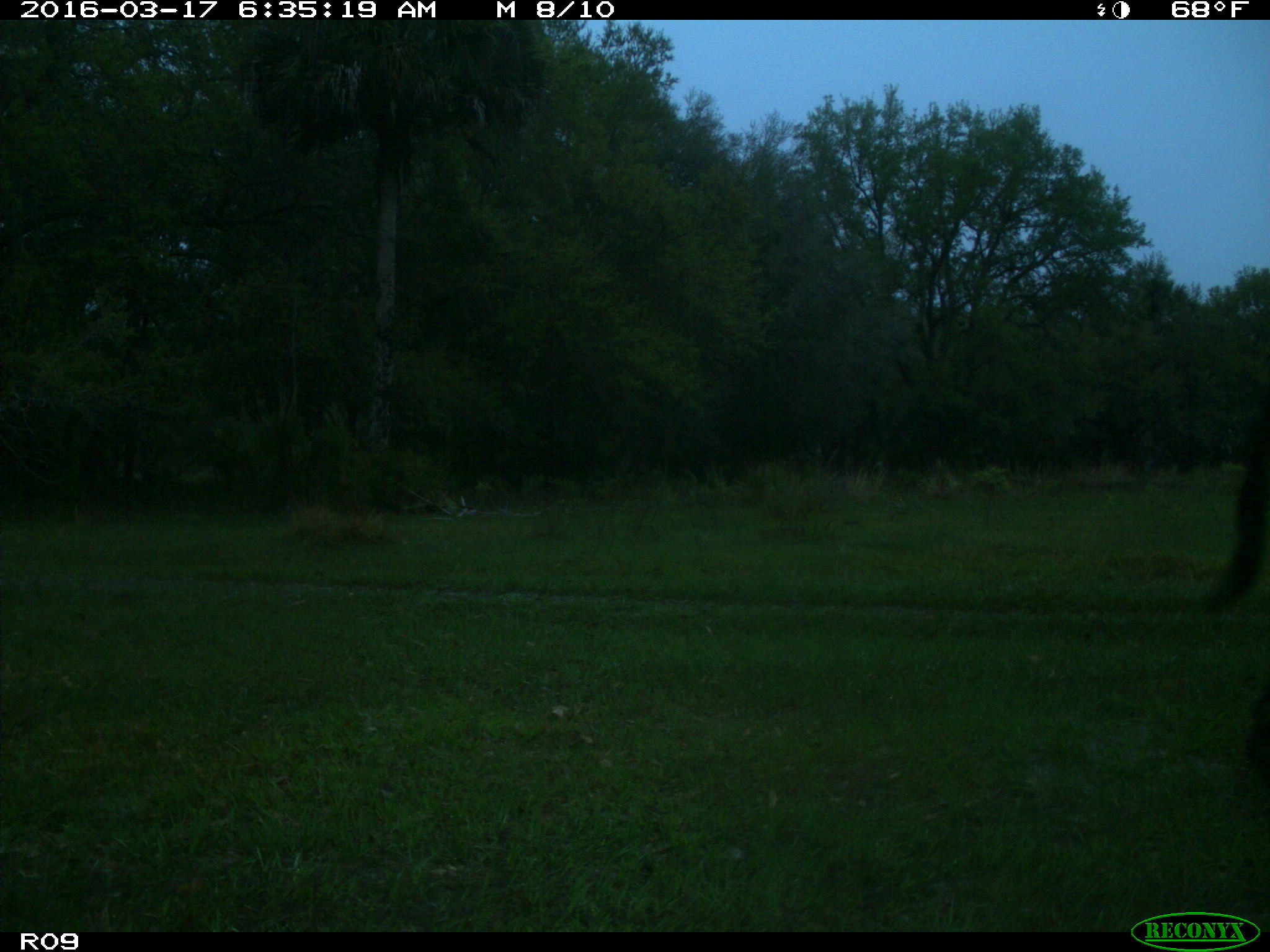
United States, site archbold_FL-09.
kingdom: Animalia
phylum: Chordata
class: Mammalia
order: Artiodactyla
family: Bovidae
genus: Bos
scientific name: Bos taurus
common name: domestic cow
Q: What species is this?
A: Bos taurus (domestic cow).